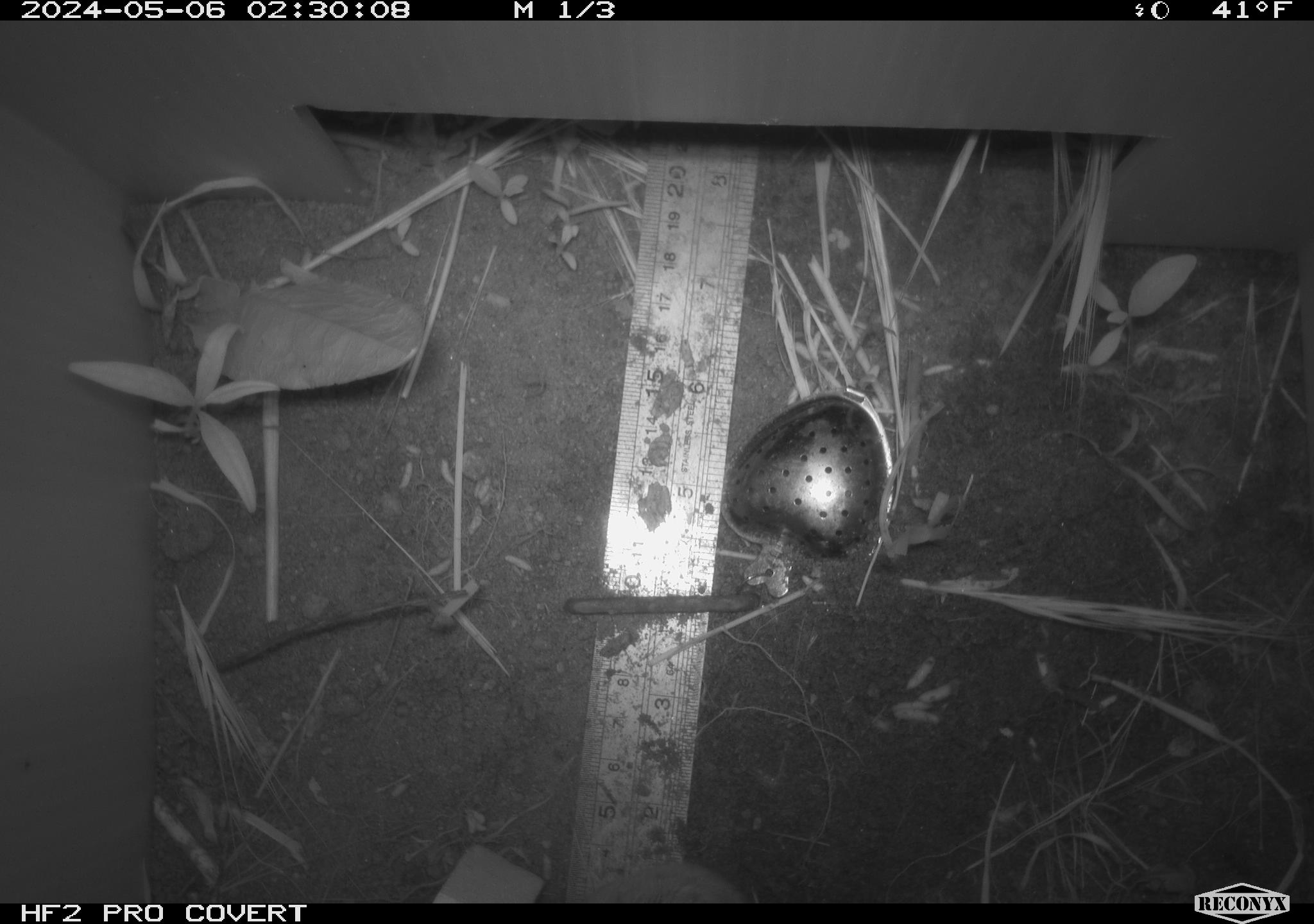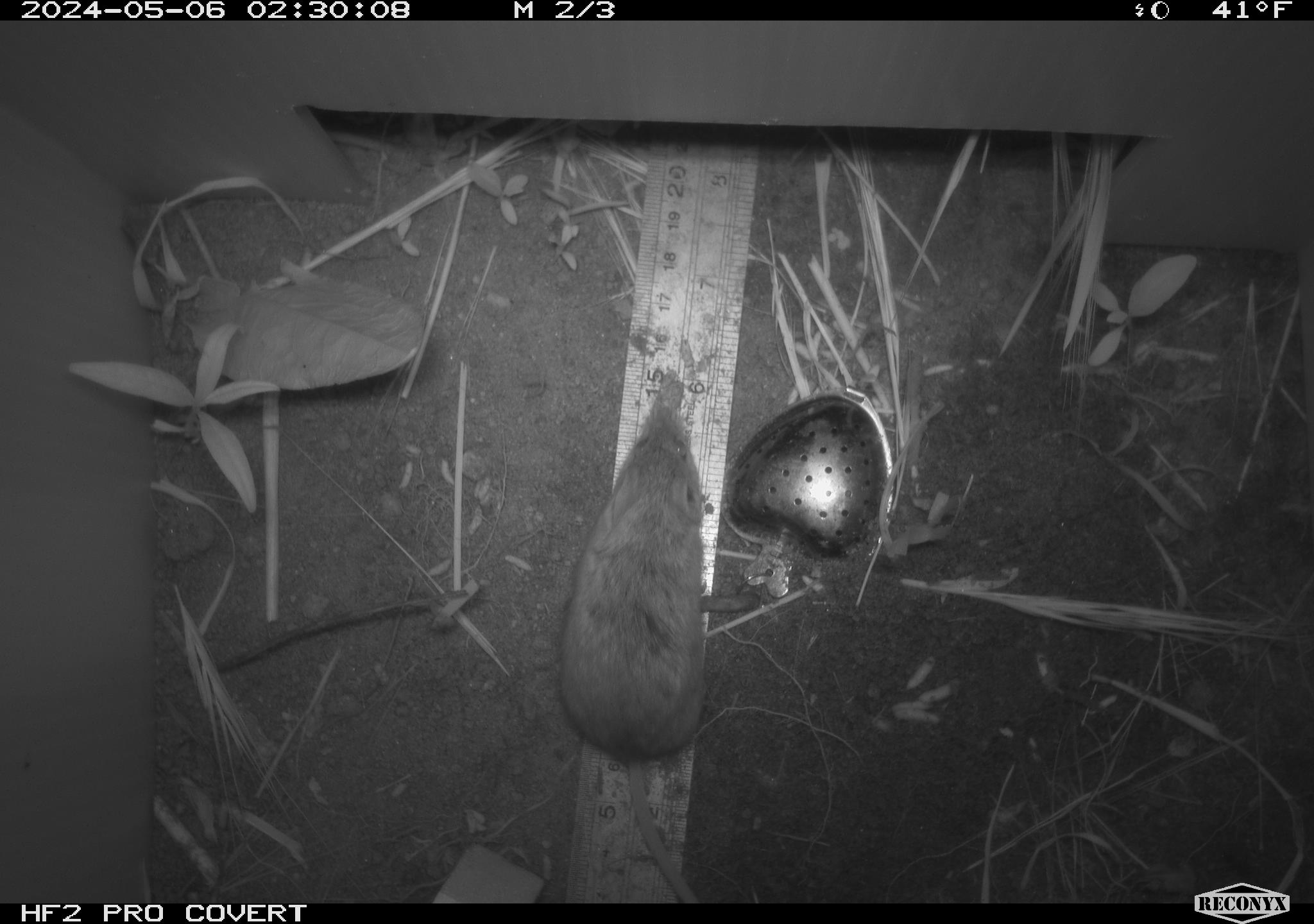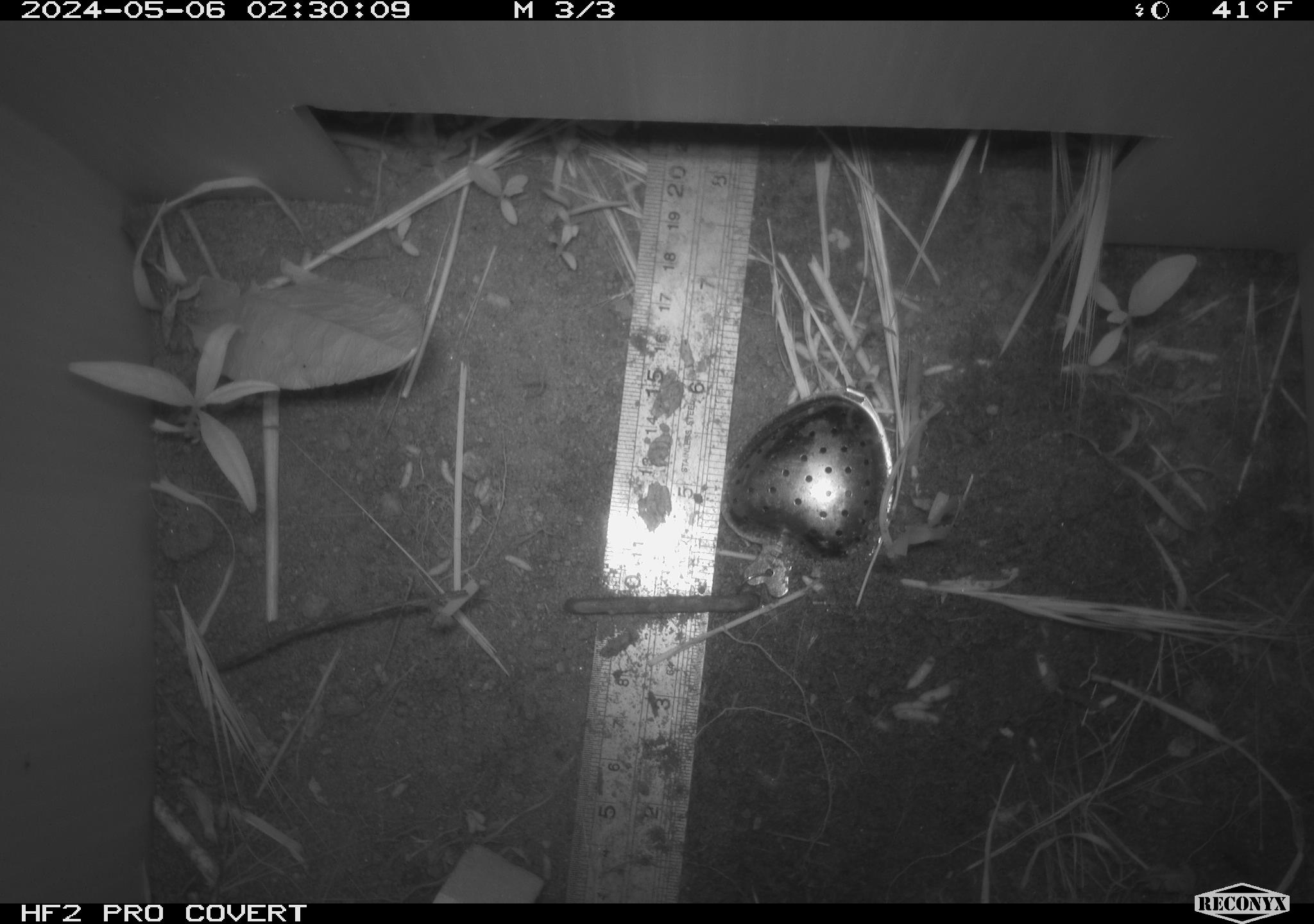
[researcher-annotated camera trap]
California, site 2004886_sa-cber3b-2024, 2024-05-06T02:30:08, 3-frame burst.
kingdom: Animalia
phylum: Chordata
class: Mammalia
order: Rodentia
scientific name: Rodentia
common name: mouse species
Mouse species (Rodentia).